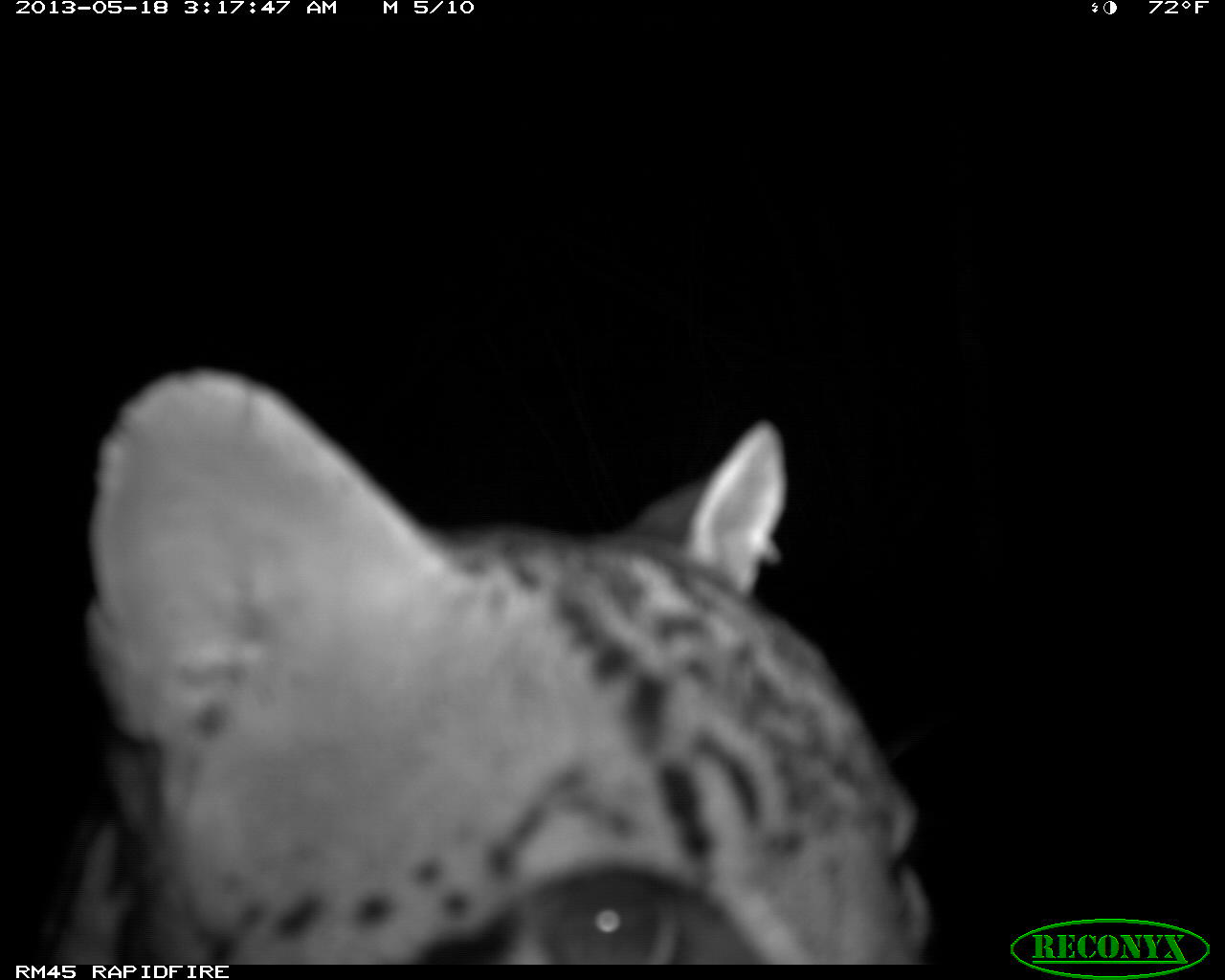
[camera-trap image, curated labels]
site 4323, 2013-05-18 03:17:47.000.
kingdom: Animalia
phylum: Chordata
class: Mammalia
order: Carnivora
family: Felidae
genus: Leopardus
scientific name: Leopardus pardalis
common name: ocelot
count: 1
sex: male